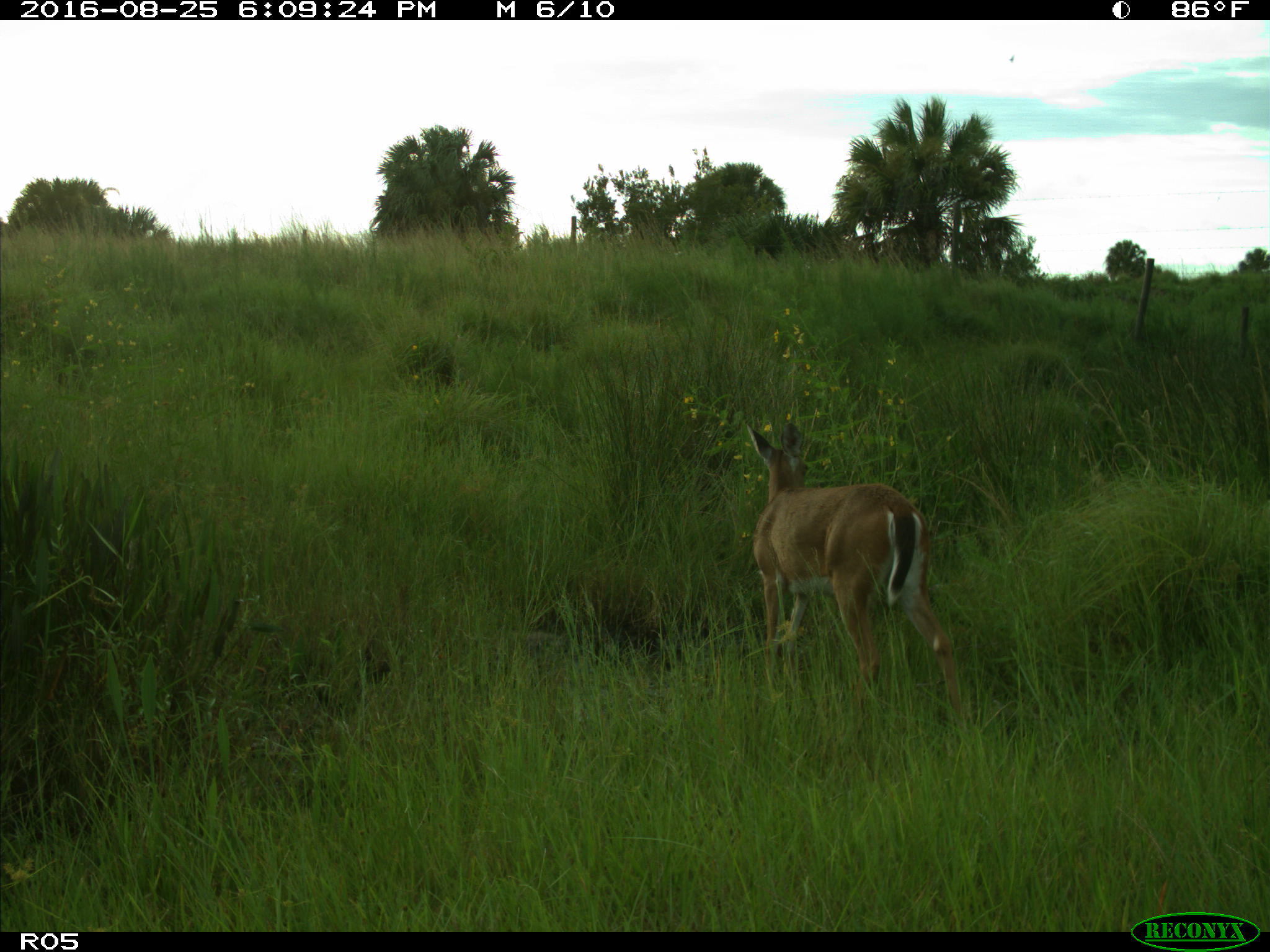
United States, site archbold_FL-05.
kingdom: Animalia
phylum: Chordata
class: Mammalia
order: Artiodactyla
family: Cervidae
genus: Odocoileus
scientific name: Odocoileus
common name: deer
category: unidentified deer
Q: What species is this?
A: Unidentified deer (deer) (Odocoileus).